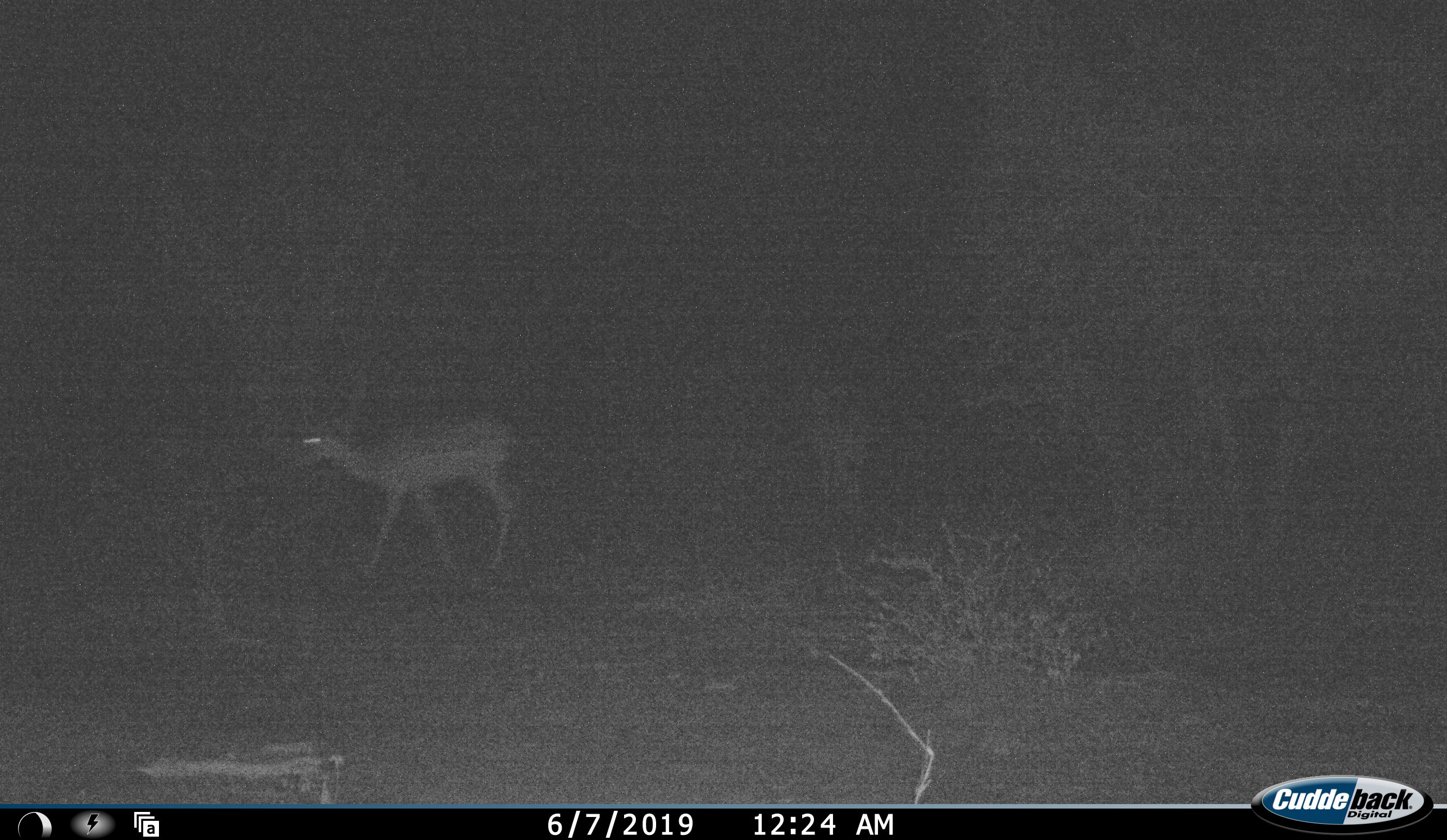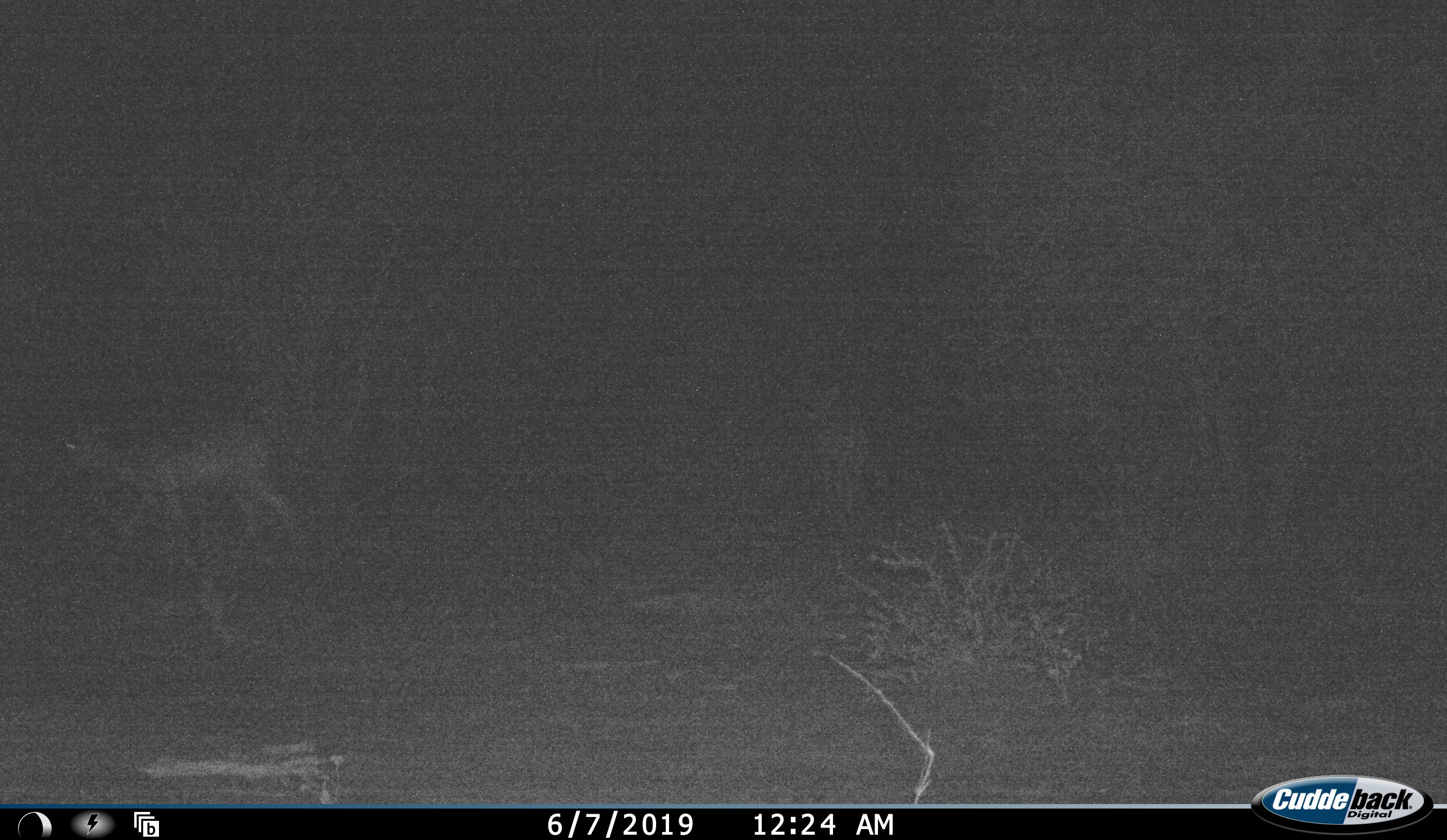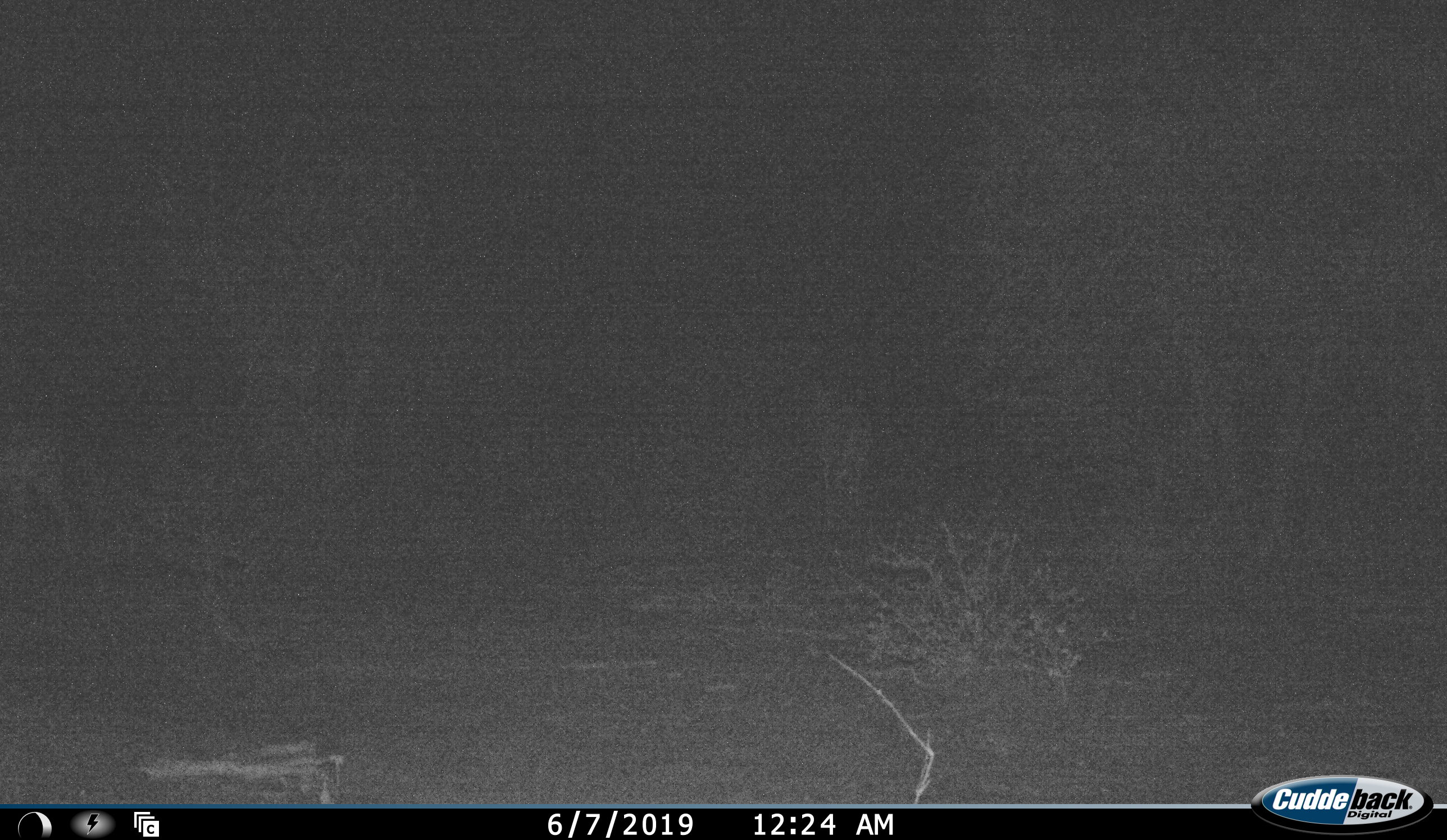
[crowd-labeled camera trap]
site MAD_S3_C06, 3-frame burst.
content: unidentified animal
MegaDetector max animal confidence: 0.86